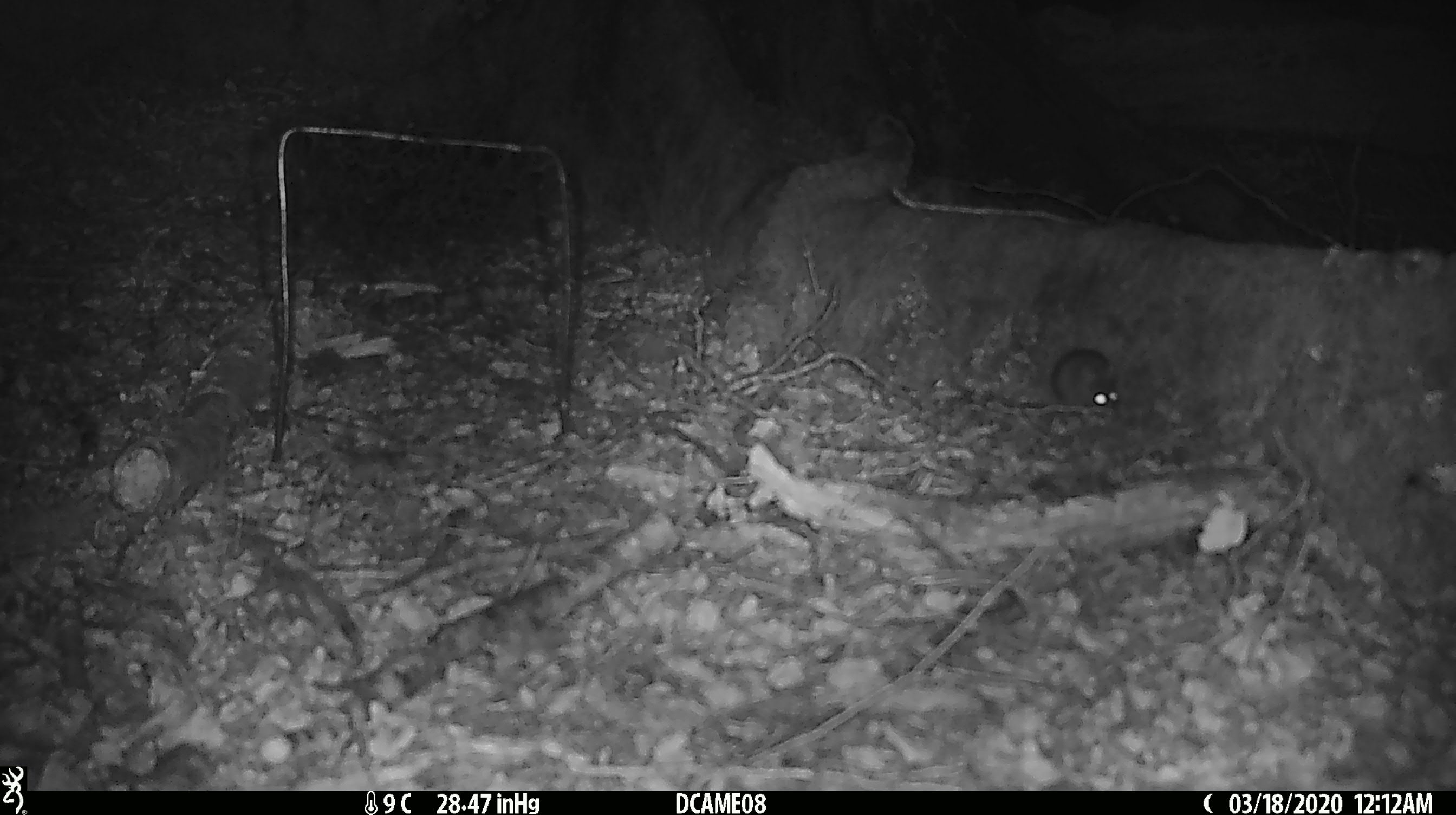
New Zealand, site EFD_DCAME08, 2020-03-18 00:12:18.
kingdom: Animalia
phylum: Chordata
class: Mammalia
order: Rodentia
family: Muridae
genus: Mus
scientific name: Mus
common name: mouse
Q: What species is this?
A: Mouse (Mus).